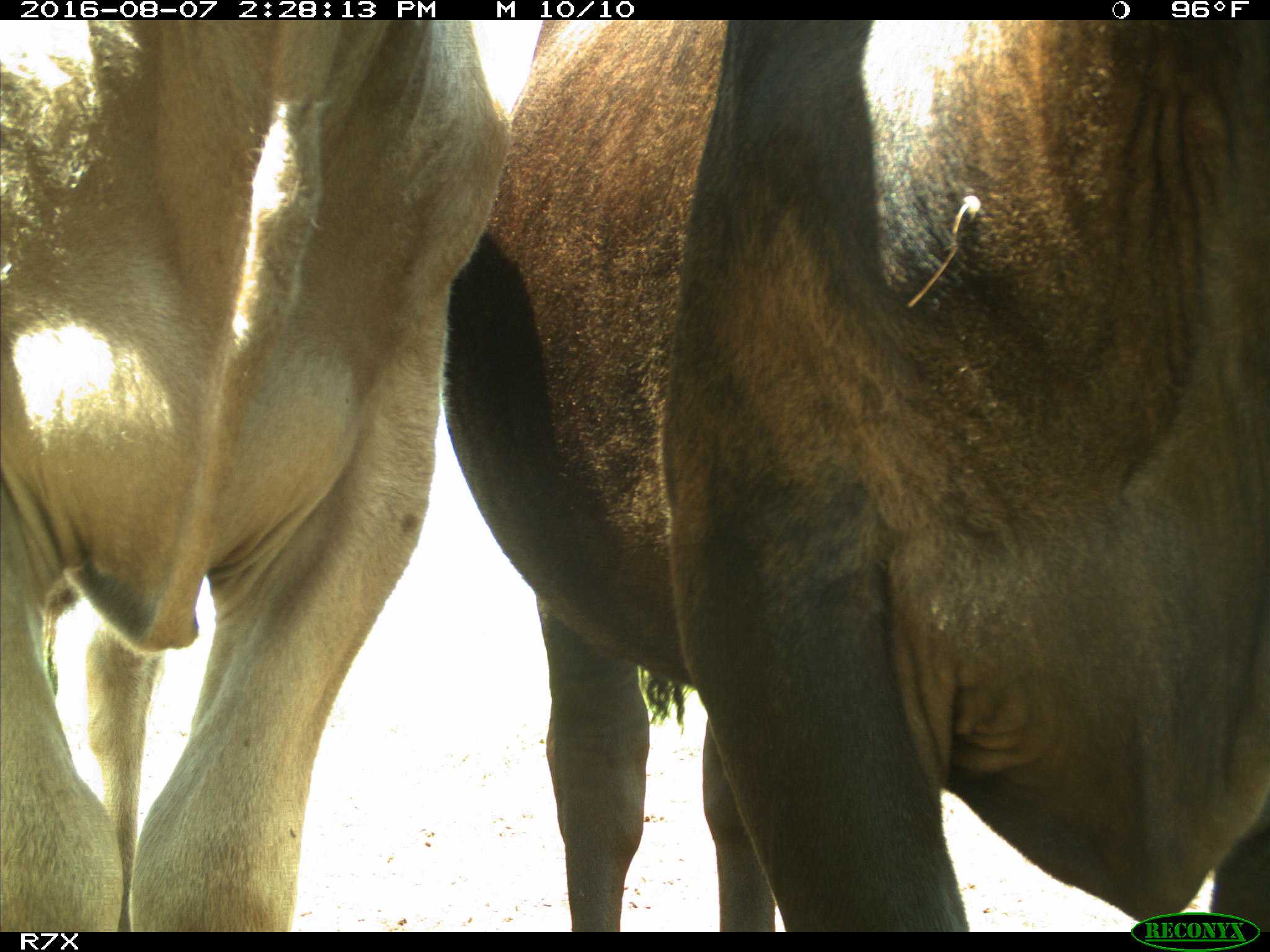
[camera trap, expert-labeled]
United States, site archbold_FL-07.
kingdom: Animalia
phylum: Chordata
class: Mammalia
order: Artiodactyla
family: Bovidae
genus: Bos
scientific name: Bos taurus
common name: domestic cow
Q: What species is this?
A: Bos taurus (domestic cow).